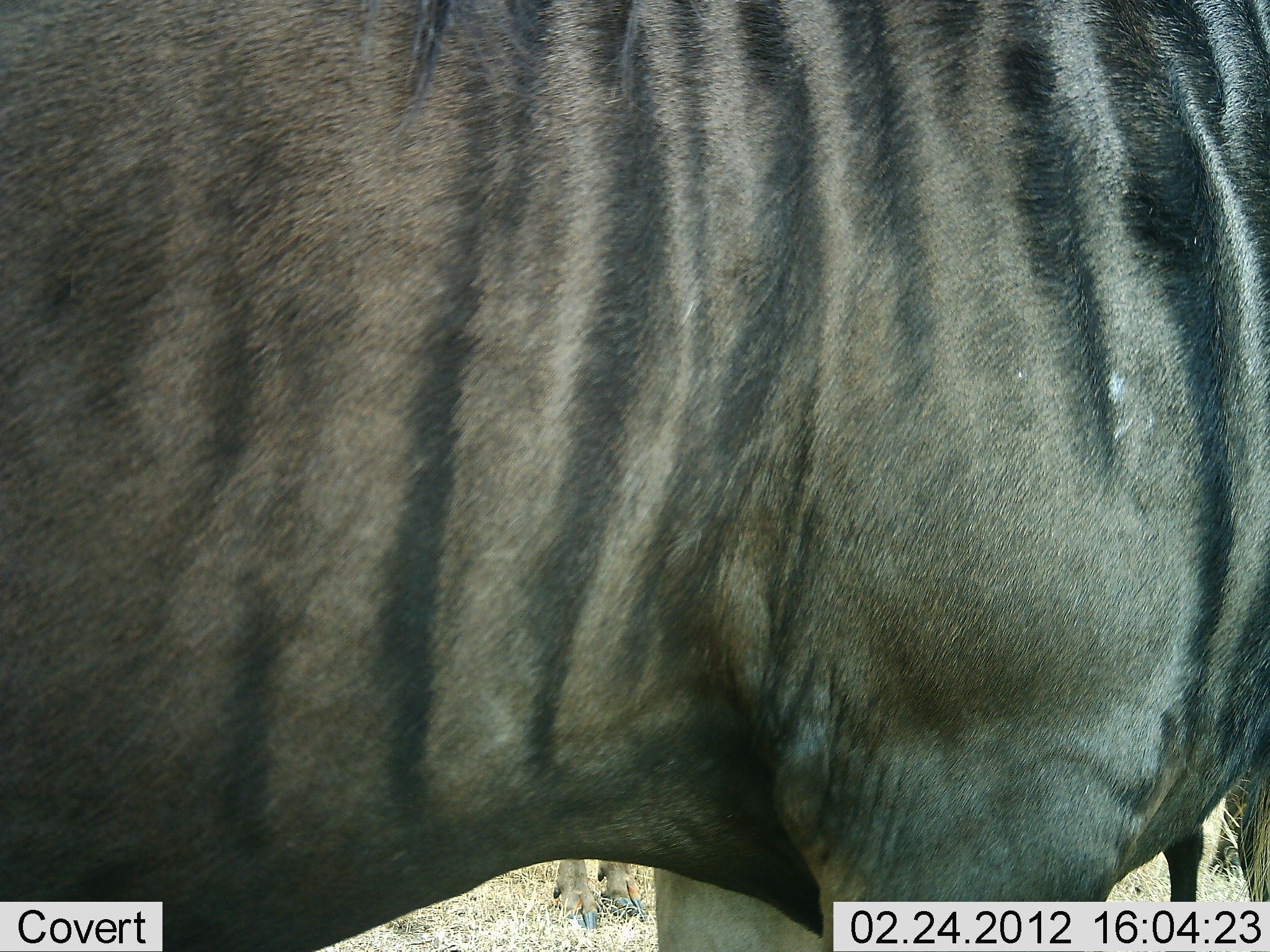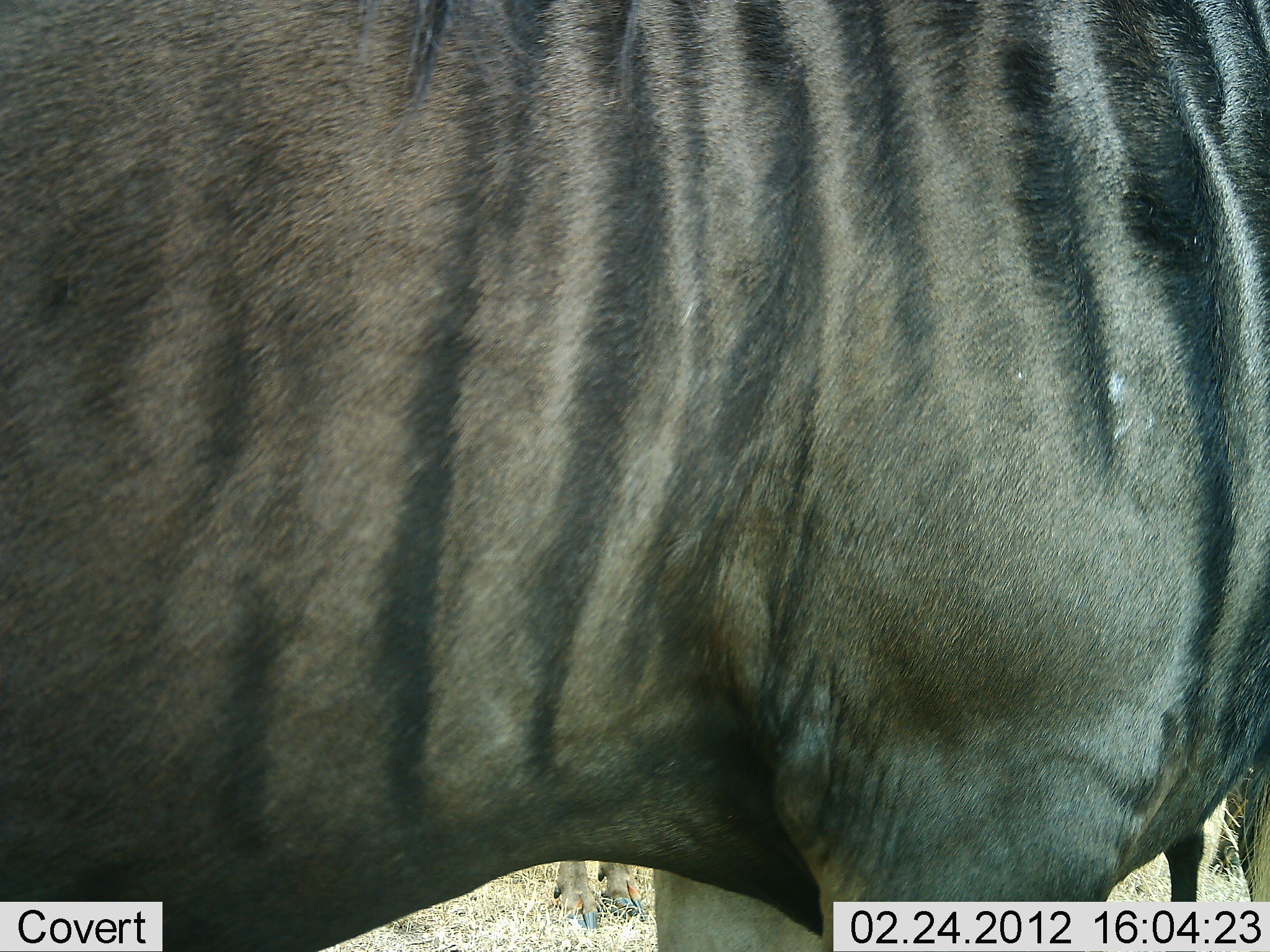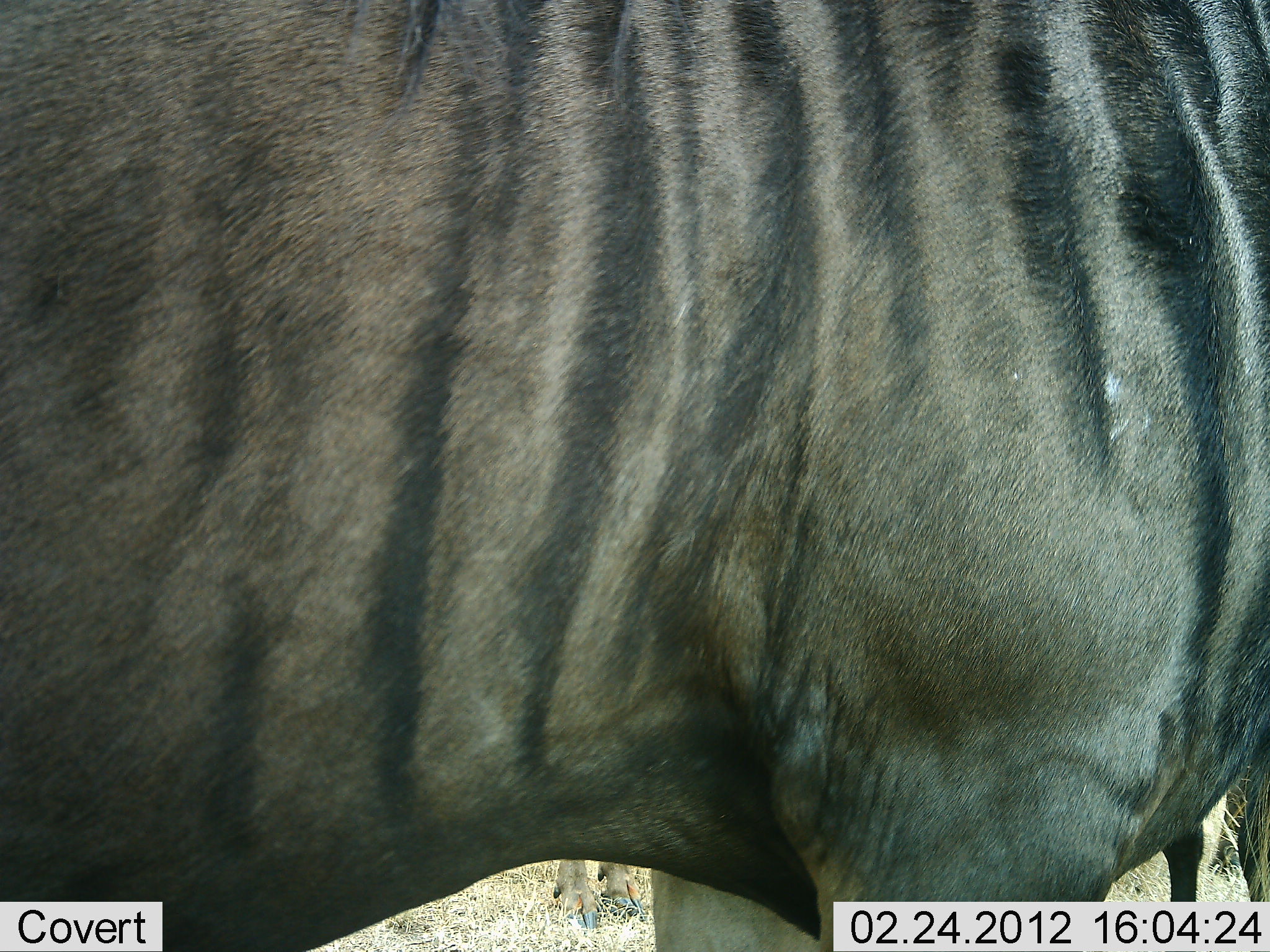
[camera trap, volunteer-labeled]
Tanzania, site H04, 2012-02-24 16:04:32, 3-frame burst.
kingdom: Animalia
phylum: Chordata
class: Mammalia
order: Artiodactyla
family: Bovidae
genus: Connochaetes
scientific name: Connochaetes taurinus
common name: blue wildebeest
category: wildebeest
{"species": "wildebeest (blue wildebeest) (Connochaetes taurinus)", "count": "1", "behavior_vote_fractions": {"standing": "95%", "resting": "0%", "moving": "5%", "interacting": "0%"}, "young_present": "0%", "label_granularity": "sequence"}